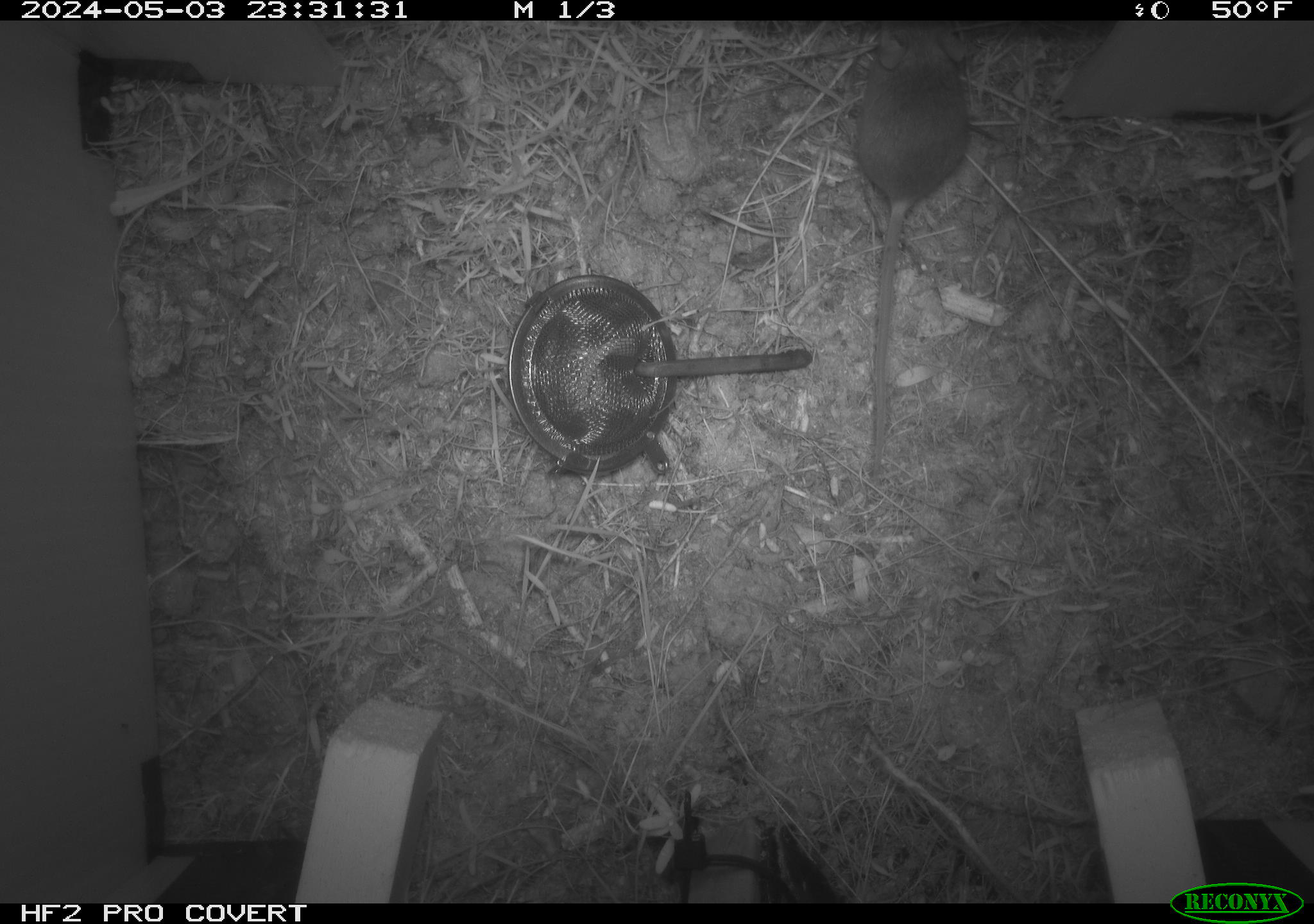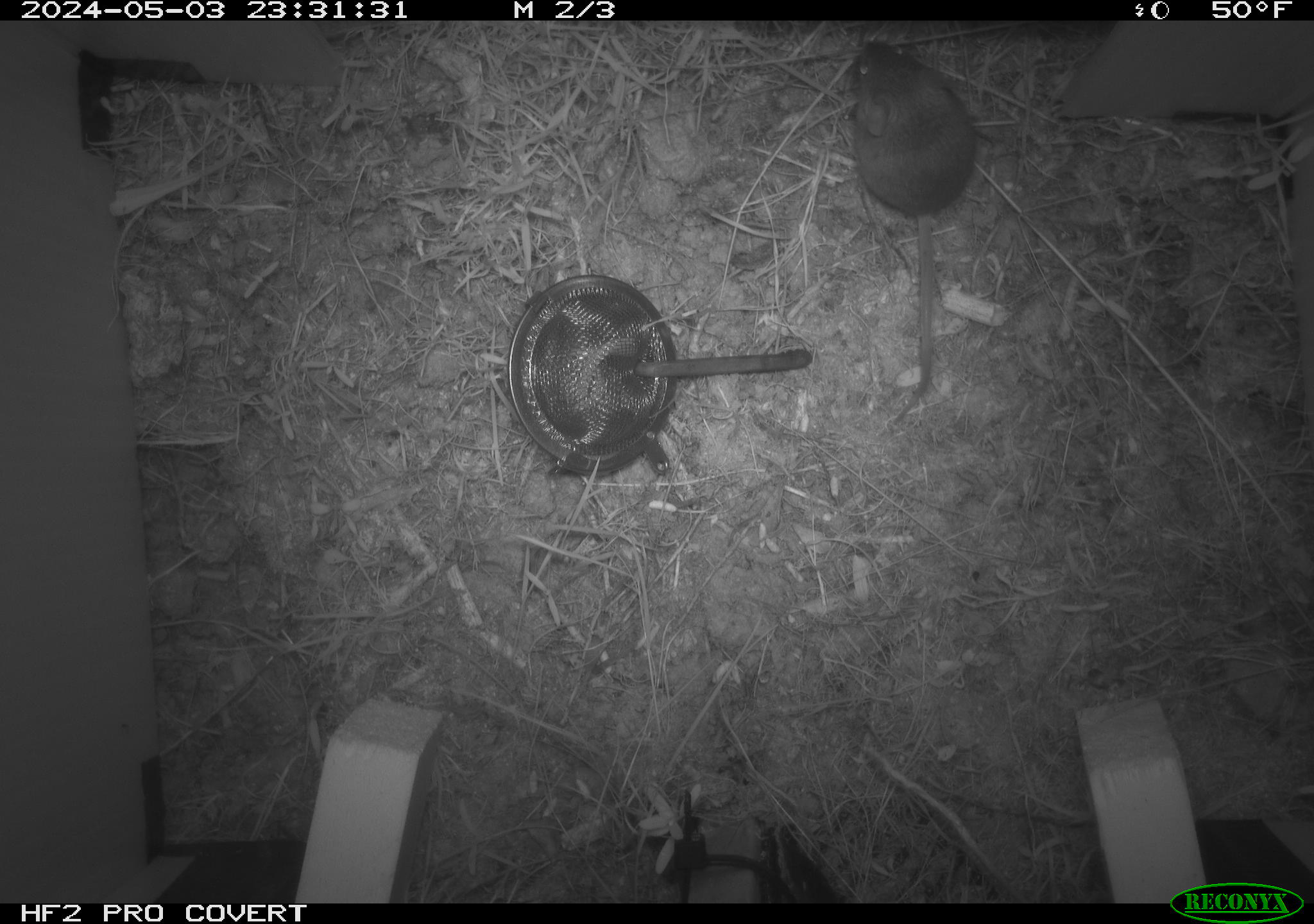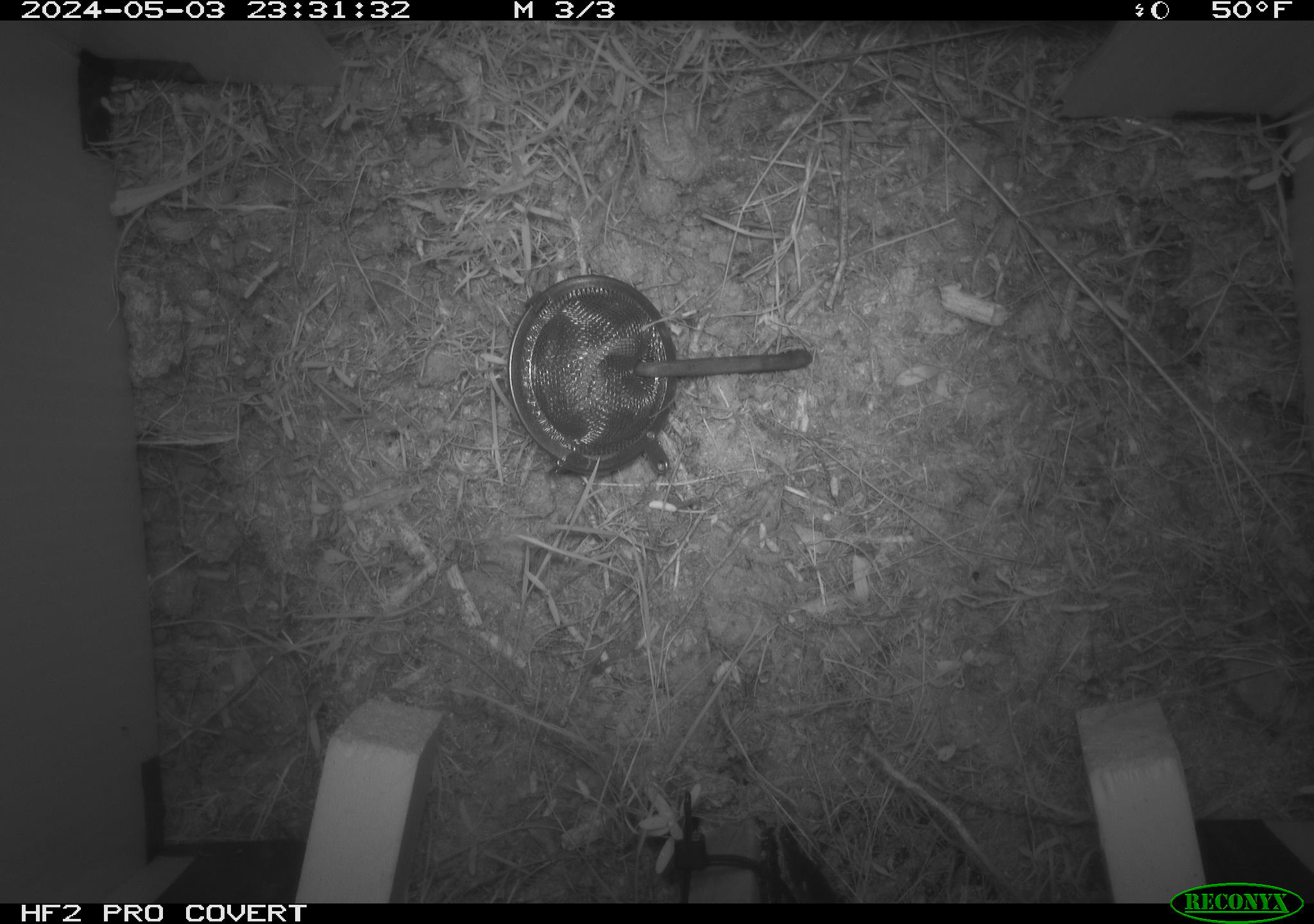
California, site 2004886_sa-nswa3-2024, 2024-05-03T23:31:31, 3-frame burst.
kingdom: Animalia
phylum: Chordata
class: Mammalia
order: Rodentia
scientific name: Rodentia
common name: rodent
Rodent (Rodentia).